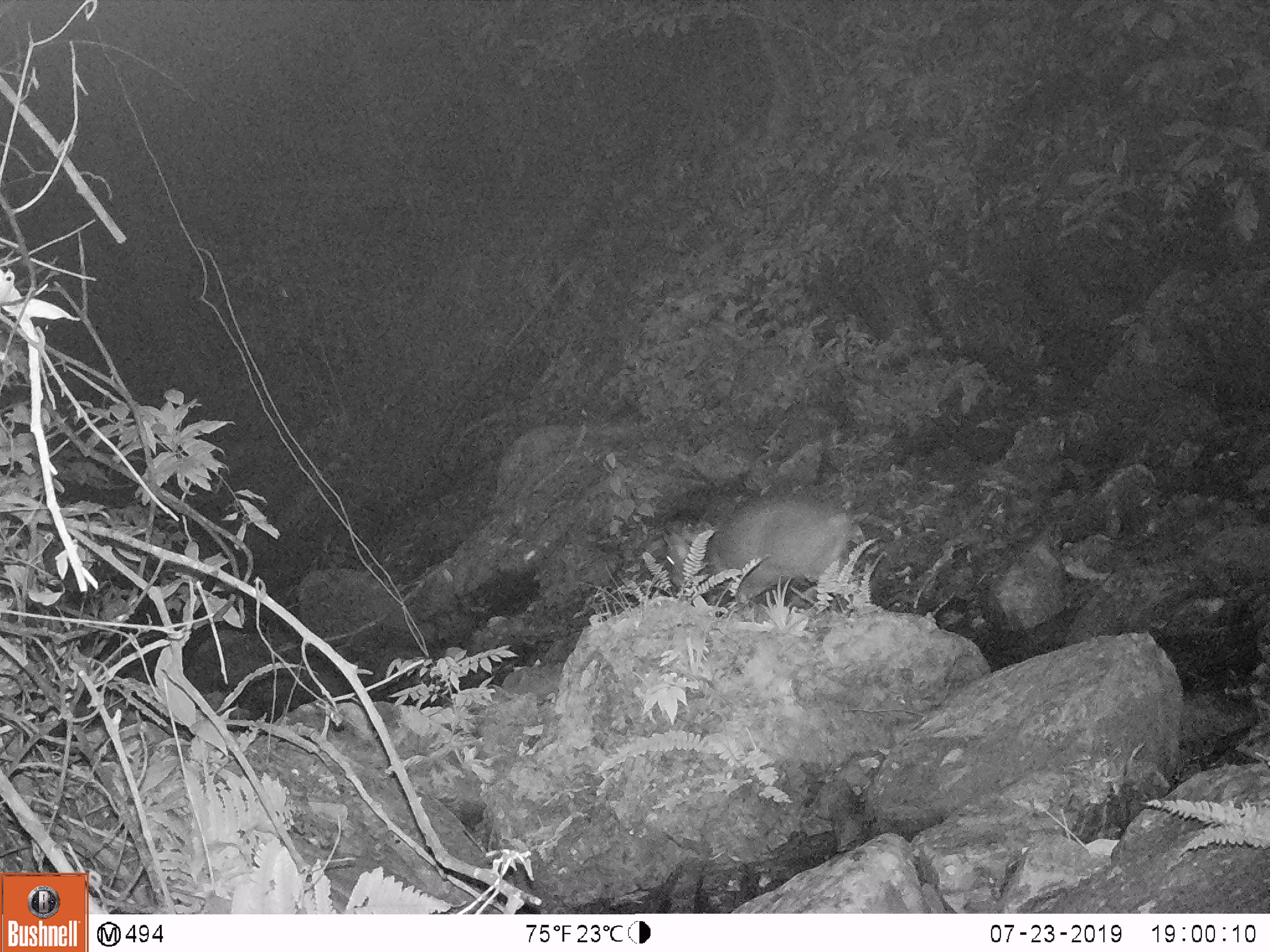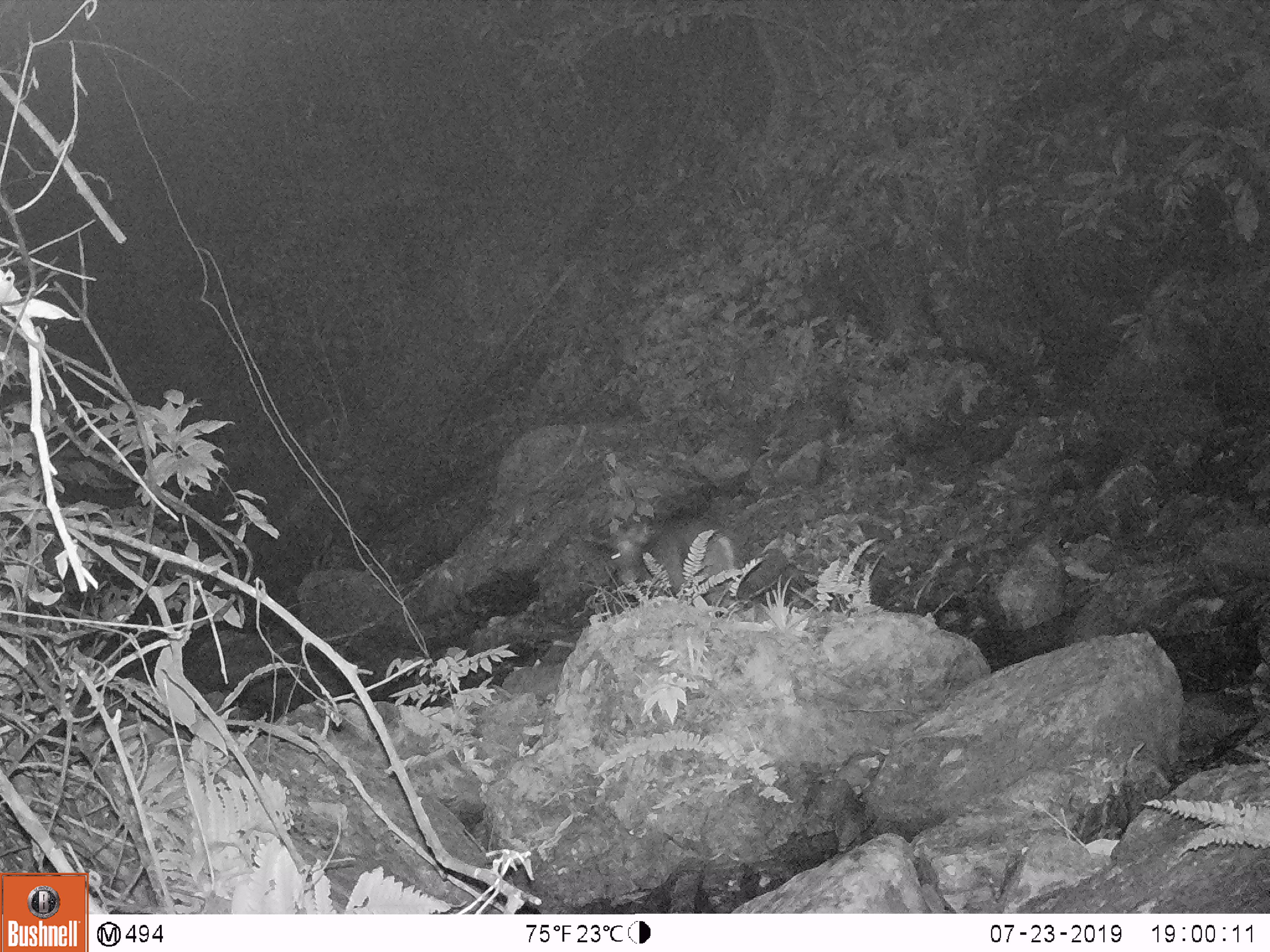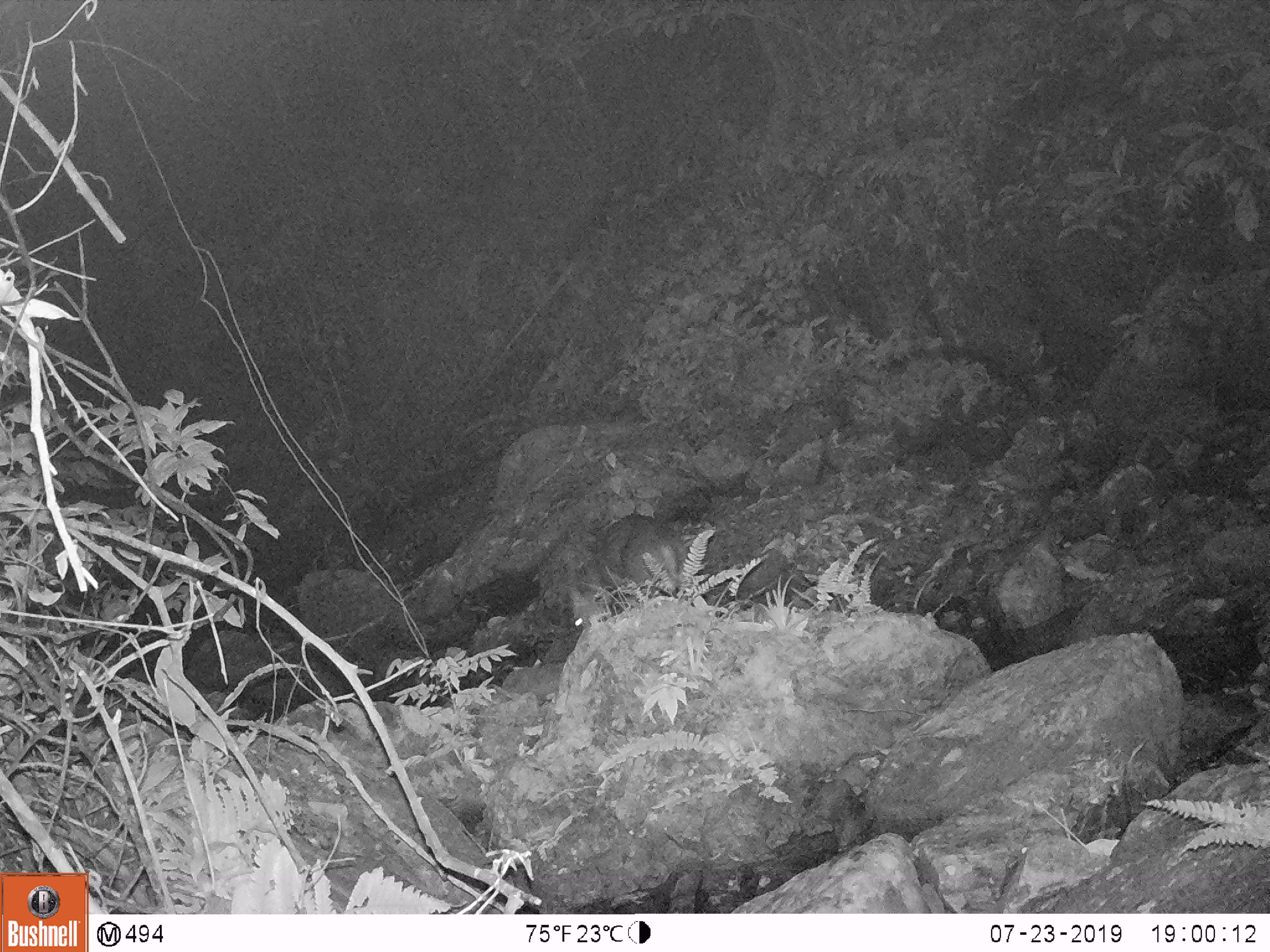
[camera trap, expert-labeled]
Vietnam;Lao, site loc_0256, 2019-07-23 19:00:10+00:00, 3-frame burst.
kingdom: Animalia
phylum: Chordata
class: Mammalia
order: Artiodactyla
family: Cervidae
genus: Muntiacus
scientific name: Muntiacus rooseveltorum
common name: roosevelt's muntjac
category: roosevelts muntjac group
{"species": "roosevelts muntjac group (roosevelt's muntjac) (Muntiacus rooseveltorum)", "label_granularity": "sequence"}